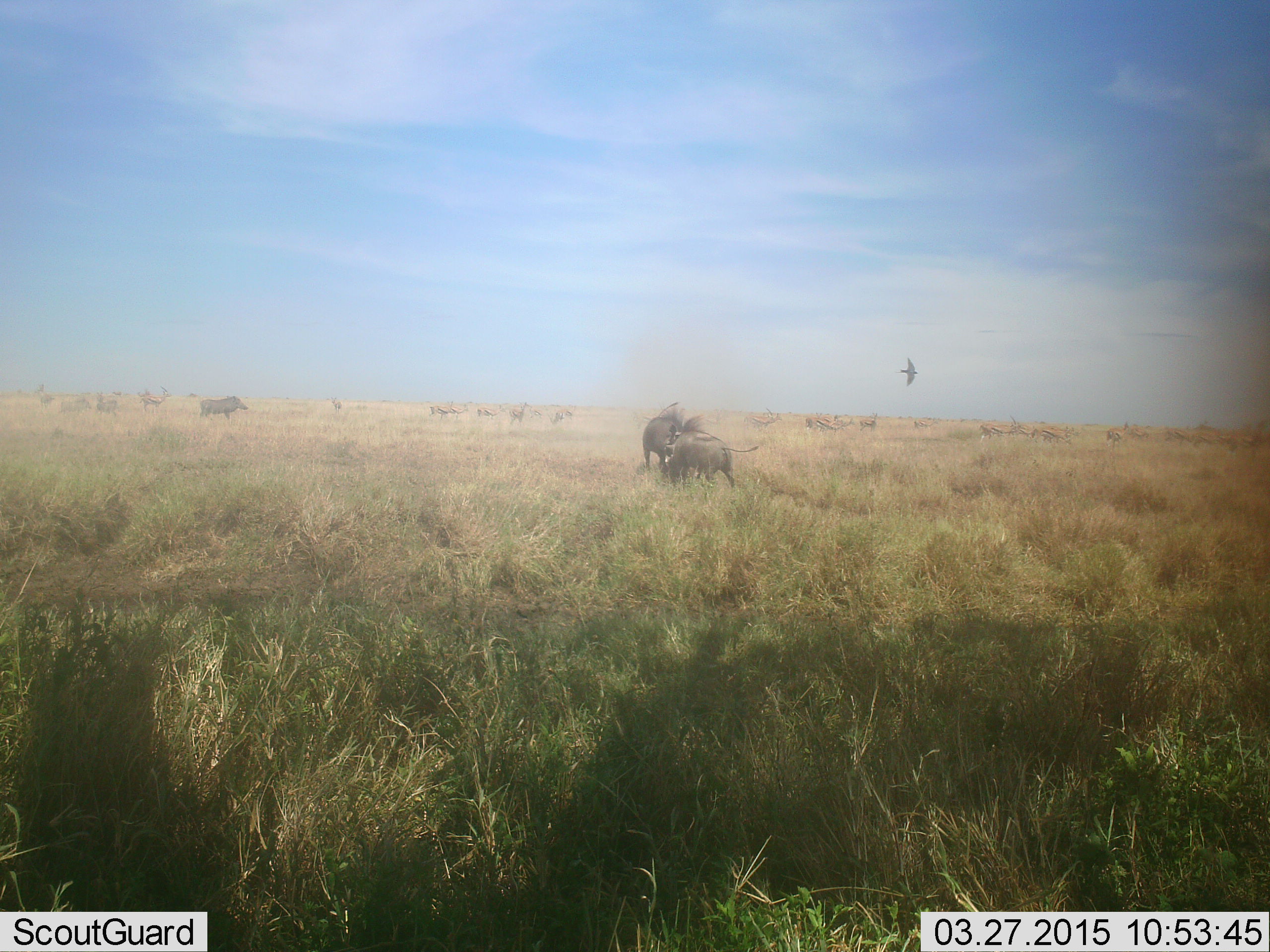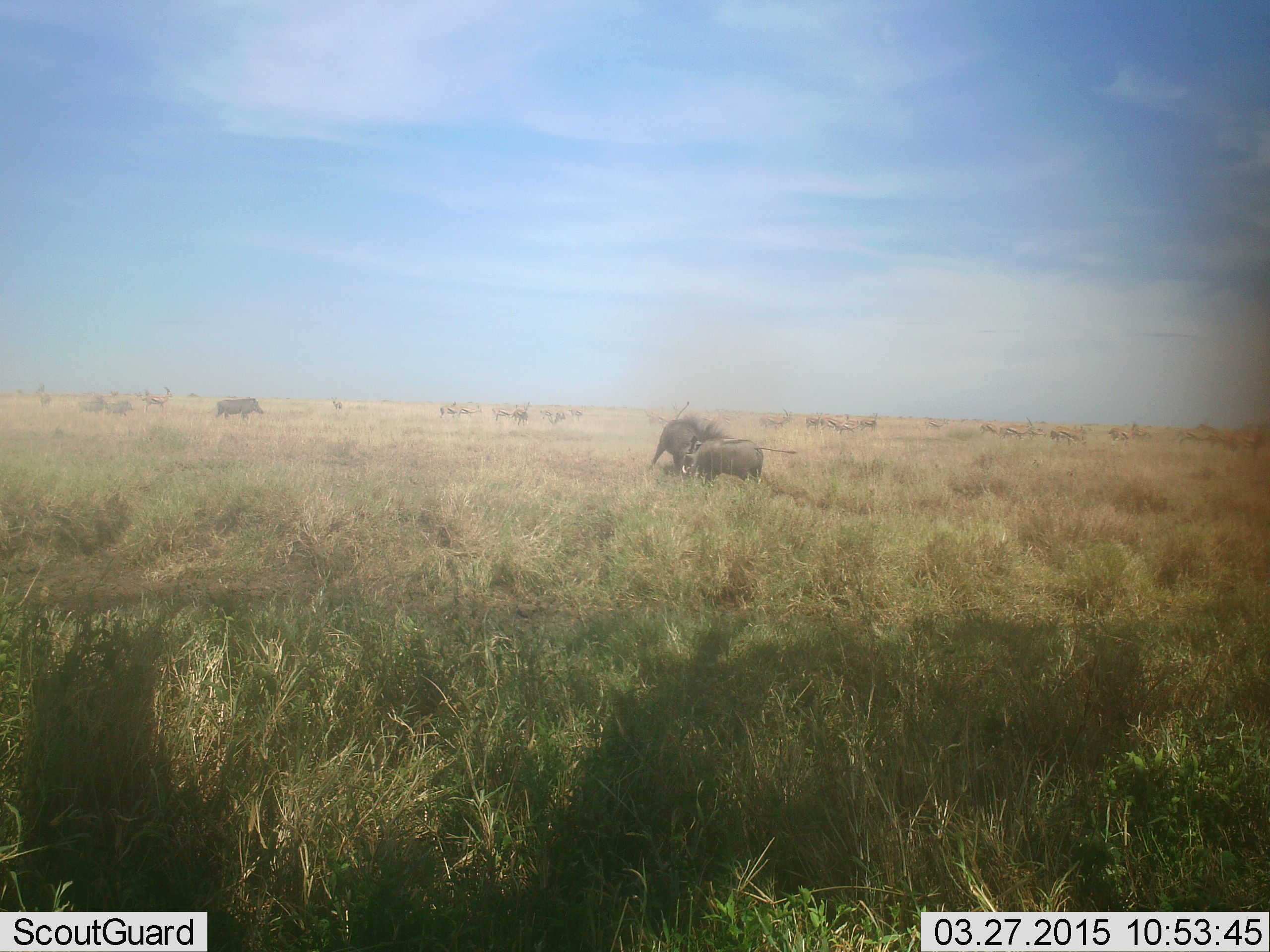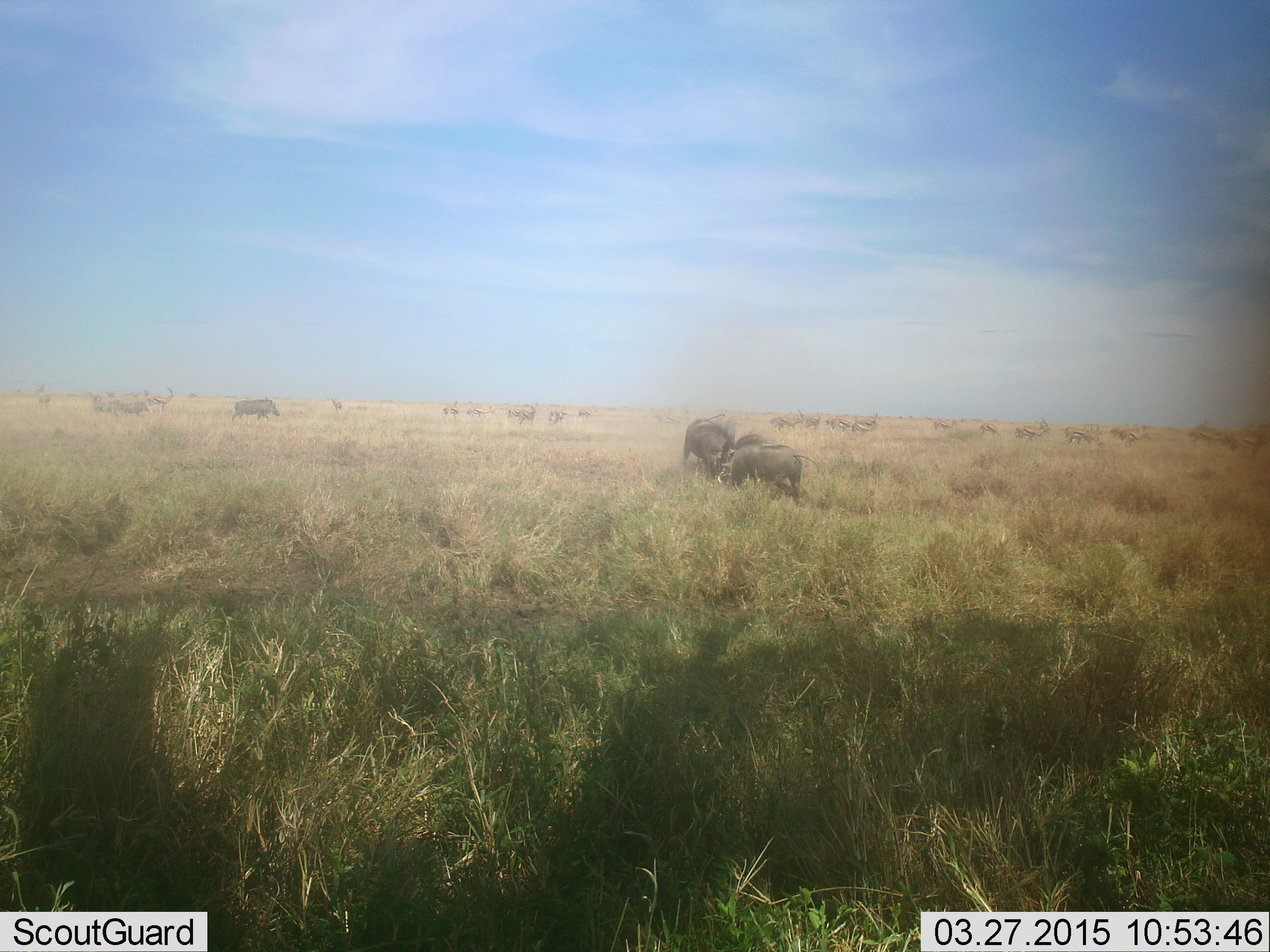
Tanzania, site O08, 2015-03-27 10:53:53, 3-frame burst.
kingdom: Animalia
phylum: Chordata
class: Mammalia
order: Artiodactyla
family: Suidae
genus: Phacochoerus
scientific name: Phacochoerus africanus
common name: warthog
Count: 3.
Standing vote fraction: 21%.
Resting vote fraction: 0%.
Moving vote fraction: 64%.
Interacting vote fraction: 50%.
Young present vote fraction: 0%.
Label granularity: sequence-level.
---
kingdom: Animalia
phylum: Chordata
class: Mammalia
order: Artiodactyla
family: Bovidae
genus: Connochaetes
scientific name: Connochaetes taurinus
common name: blue wildebeest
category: wildebeest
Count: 11-50.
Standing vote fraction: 12%.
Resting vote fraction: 0%.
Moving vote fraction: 62%.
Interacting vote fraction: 38%.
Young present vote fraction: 12%.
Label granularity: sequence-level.